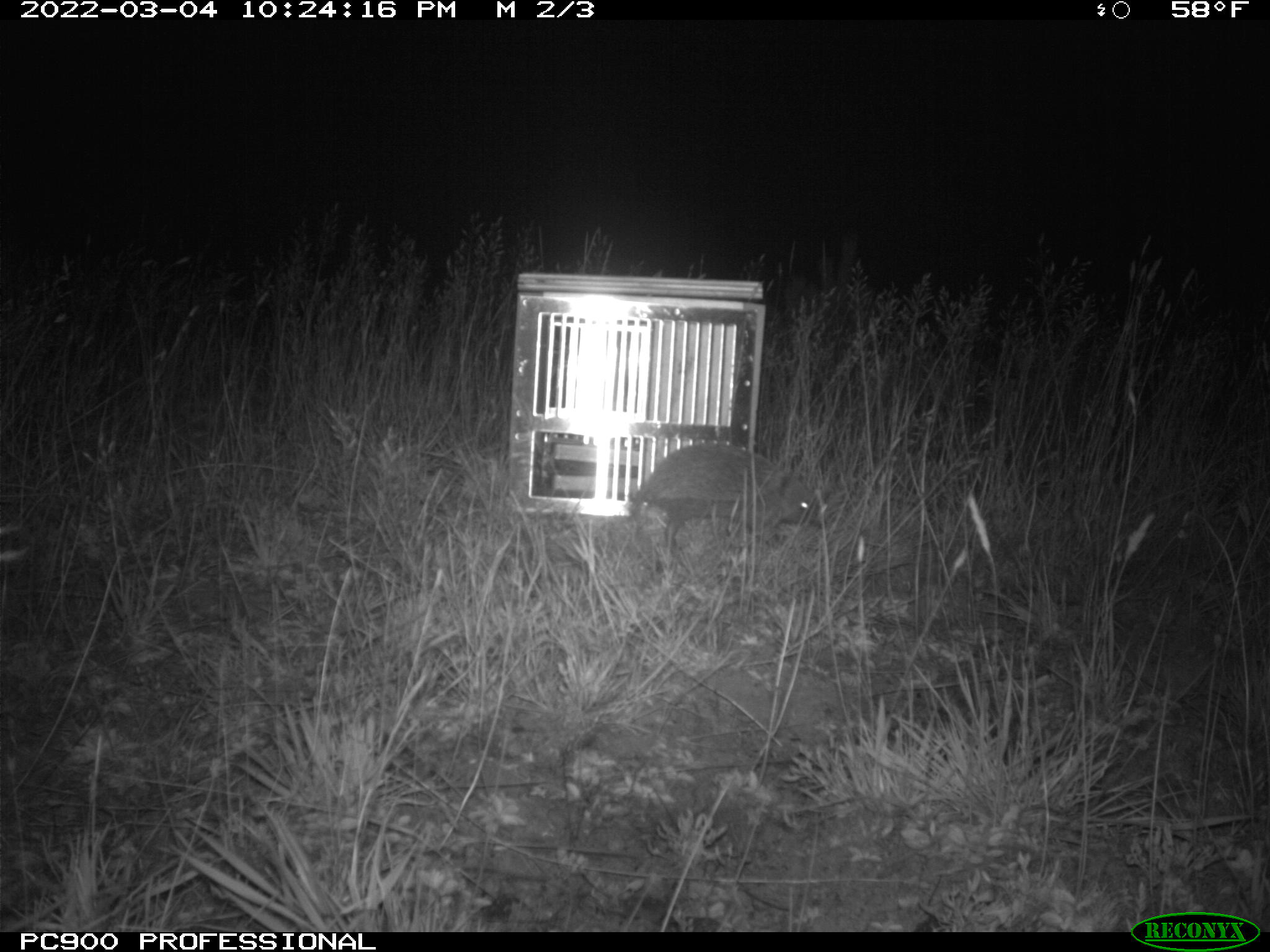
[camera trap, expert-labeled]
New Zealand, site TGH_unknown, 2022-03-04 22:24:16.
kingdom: Animalia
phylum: Chordata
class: Mammalia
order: Eulipotyphla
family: Erinaceidae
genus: Erinaceus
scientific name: Erinaceus europaeus europaeus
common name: european hedgehog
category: hedgehog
Hedgehog (european hedgehog) (Erinaceus europaeus europaeus).